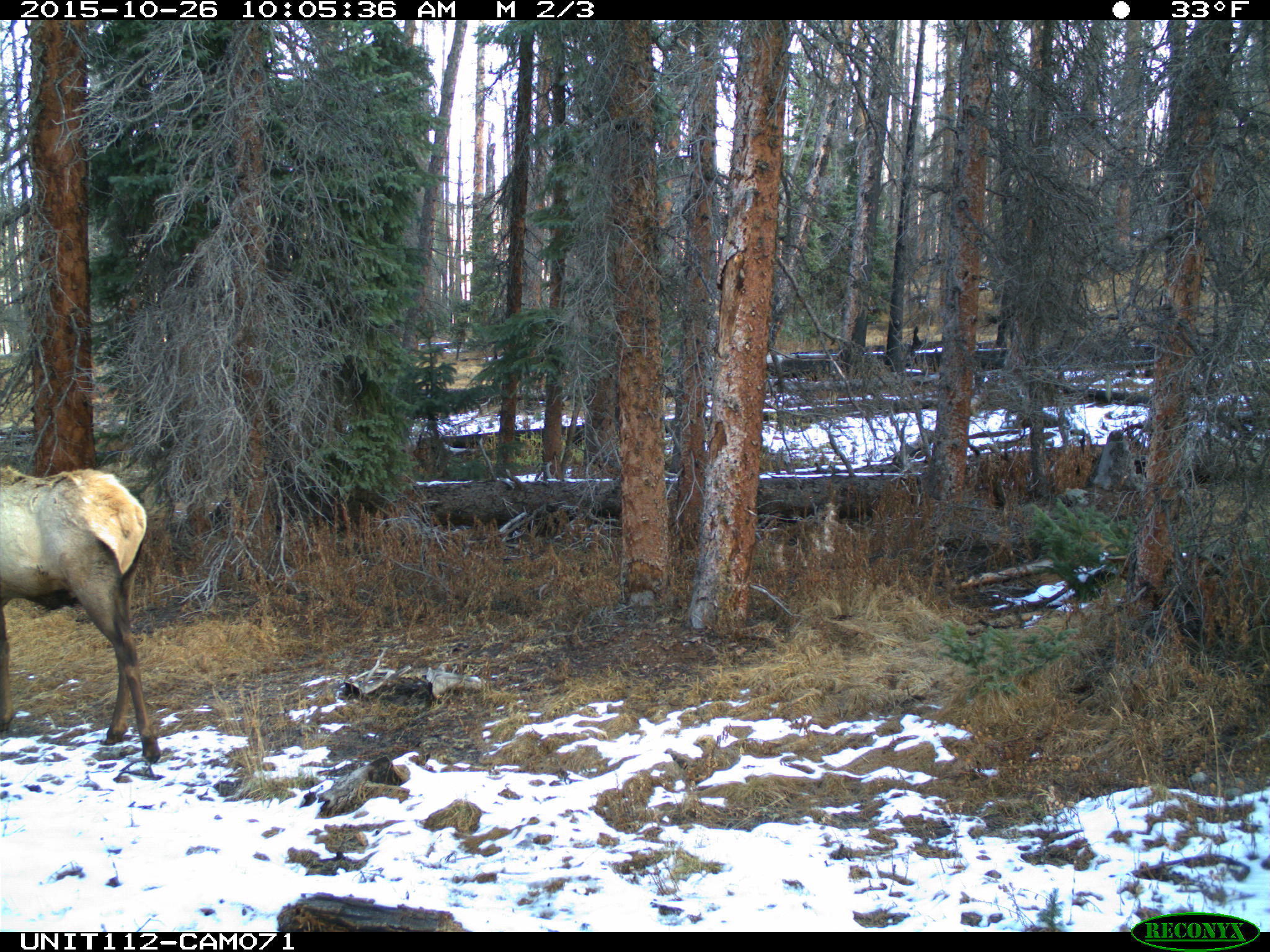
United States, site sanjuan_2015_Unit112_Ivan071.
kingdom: Animalia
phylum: Chordata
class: Mammalia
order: Artiodactyla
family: Cervidae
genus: Cervus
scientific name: Cervus elaphus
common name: red deer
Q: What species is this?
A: Cervus elaphus (red deer).